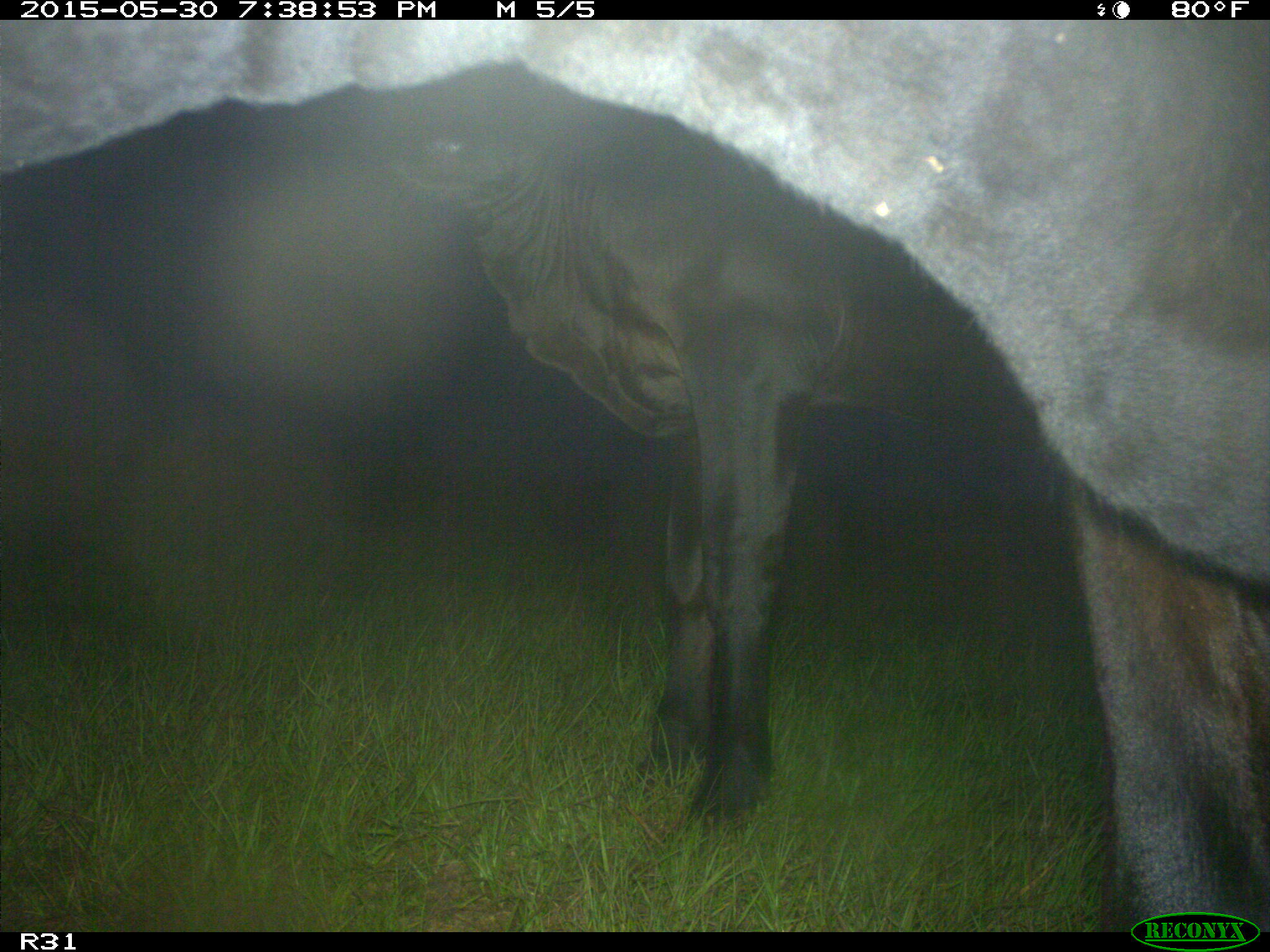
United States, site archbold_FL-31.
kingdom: Animalia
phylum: Chordata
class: Mammalia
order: Artiodactyla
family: Bovidae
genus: Bos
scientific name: Bos taurus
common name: domestic cow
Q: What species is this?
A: Bos taurus (domestic cow).